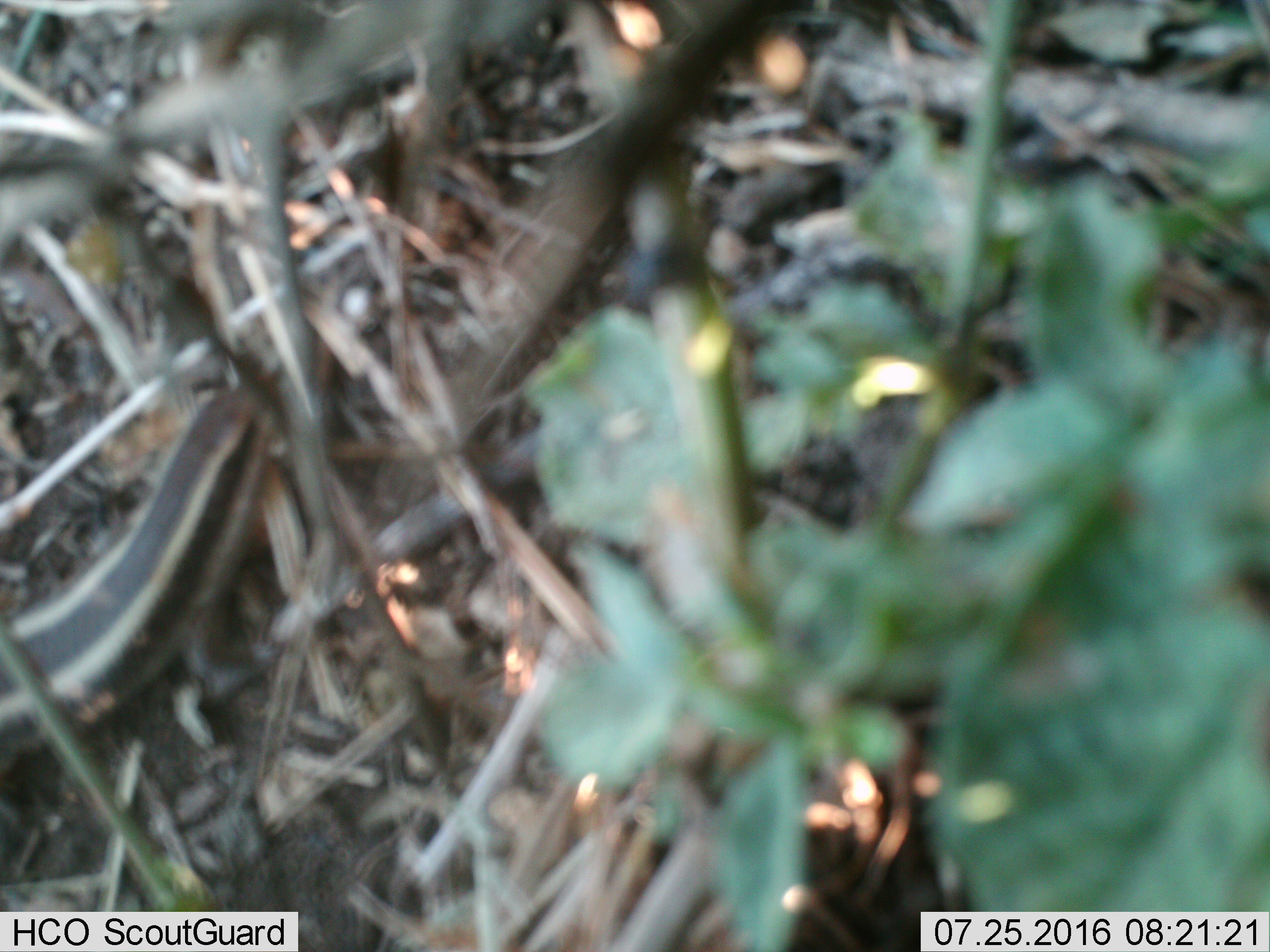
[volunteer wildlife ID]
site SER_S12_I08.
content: unidentified animal